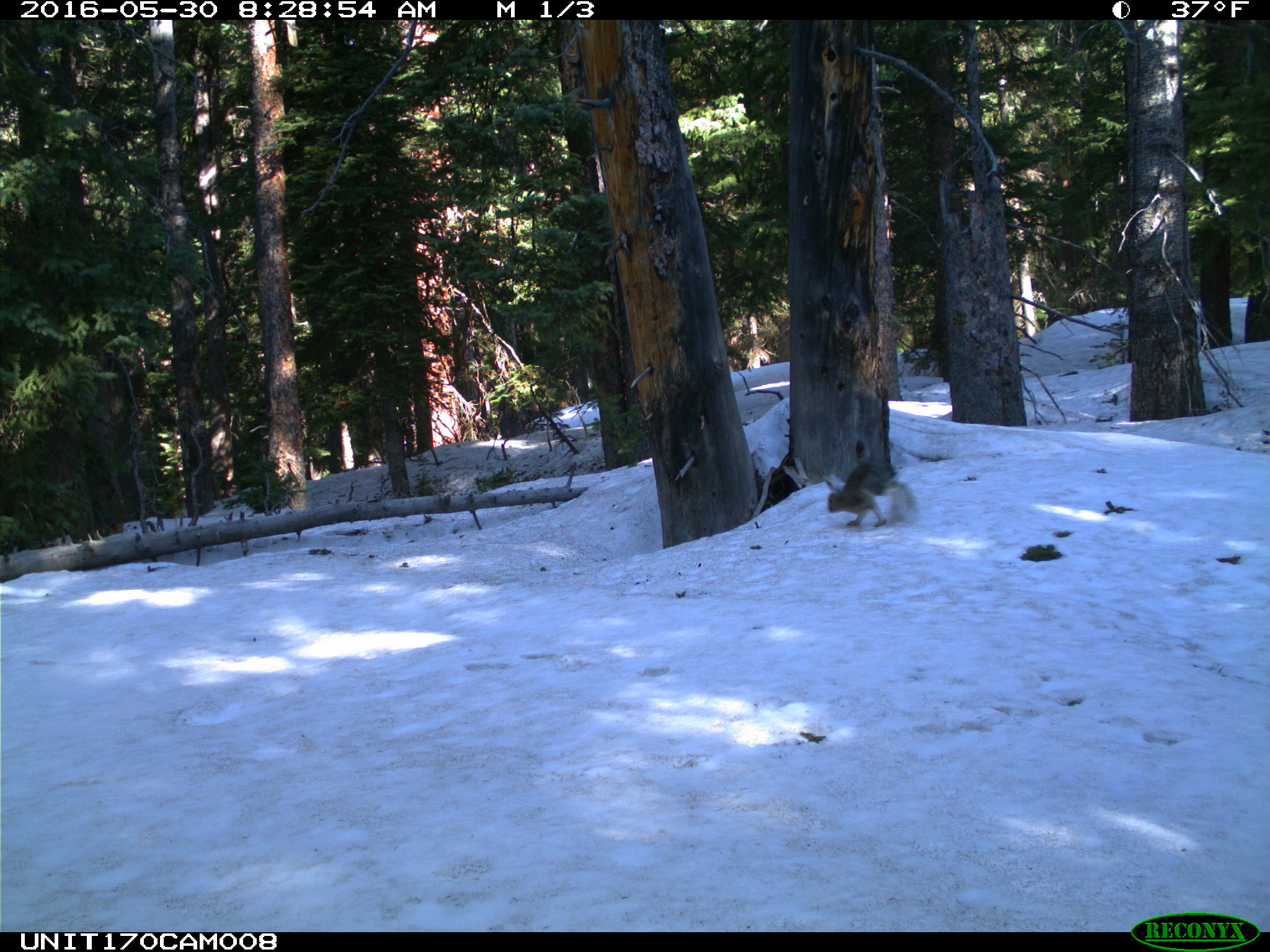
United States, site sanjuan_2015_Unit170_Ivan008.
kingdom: Animalia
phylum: Chordata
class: Mammalia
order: Lagomorpha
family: Leporidae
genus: Lepus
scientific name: Lepus americanus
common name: snowshoe hare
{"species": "Lepus americanus (snowshoe hare)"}